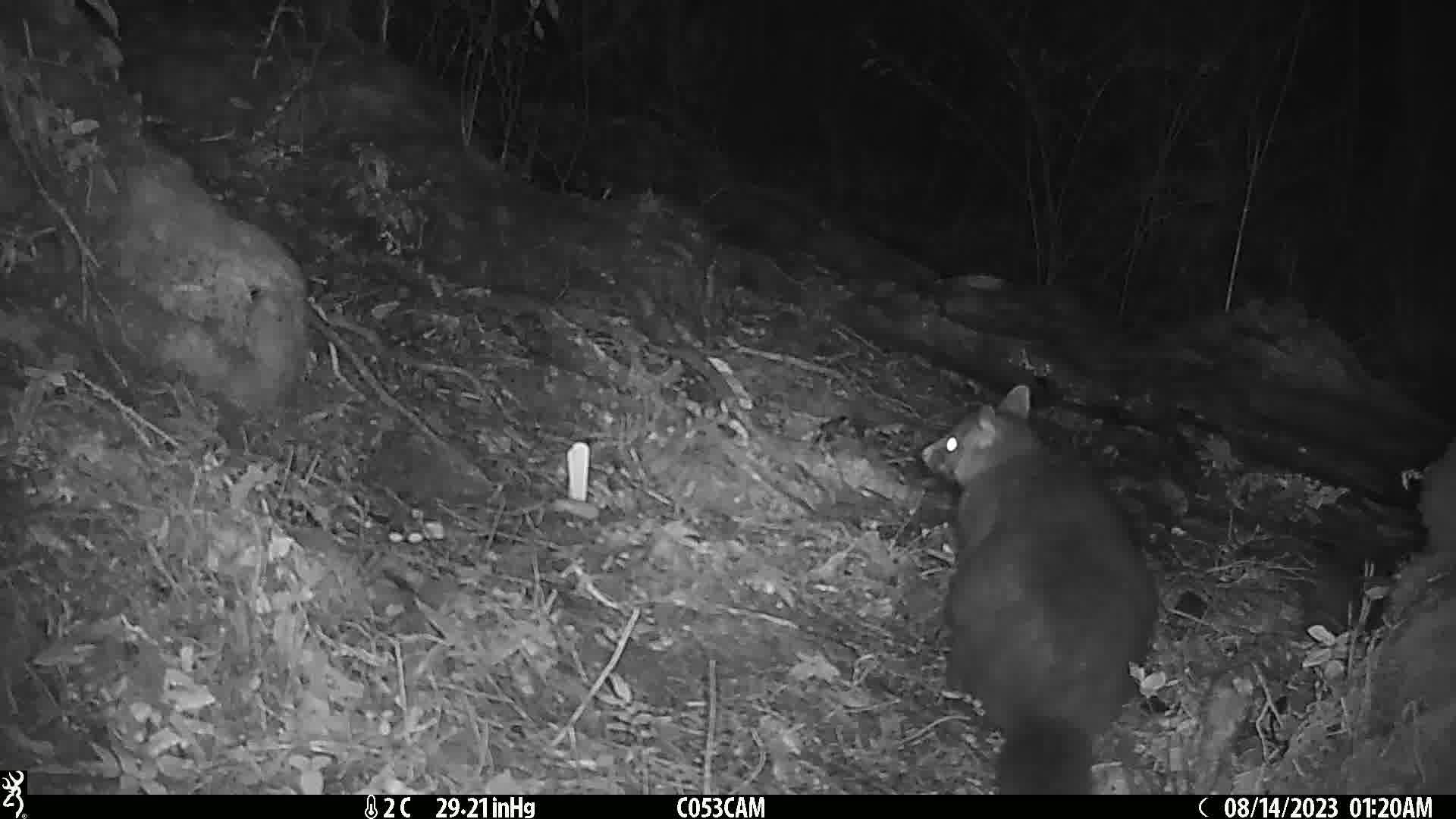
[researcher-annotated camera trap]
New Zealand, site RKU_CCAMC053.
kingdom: Animalia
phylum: Chordata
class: Mammalia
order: Diprotodontia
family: Phalangeridae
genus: Trichosurus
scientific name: Trichosurus vulpecula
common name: common brushtail possum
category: possum